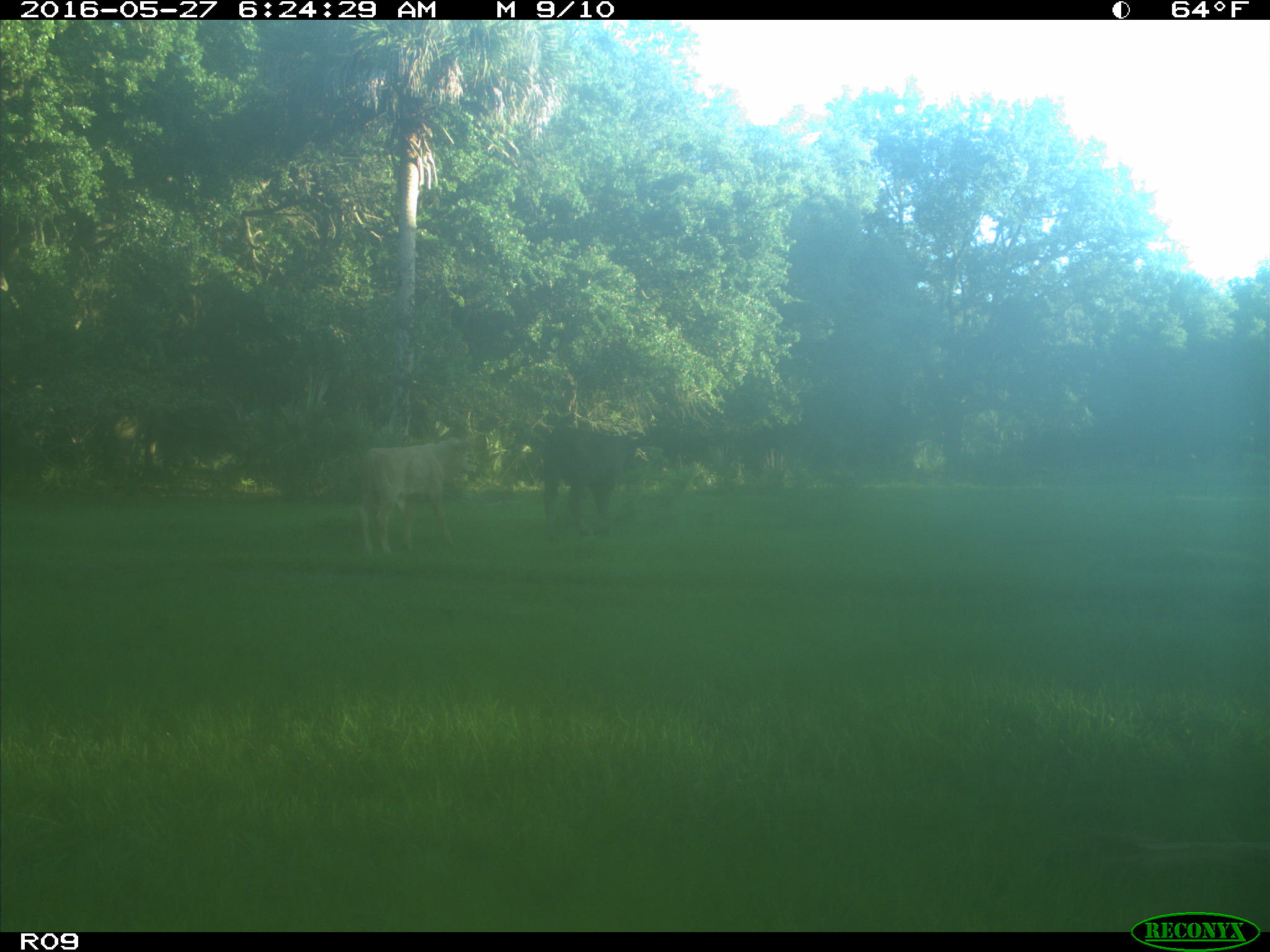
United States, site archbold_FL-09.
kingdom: Animalia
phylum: Chordata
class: Mammalia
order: Artiodactyla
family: Bovidae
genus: Bos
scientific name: Bos taurus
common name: domestic cow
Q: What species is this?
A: Bos taurus (domestic cow).